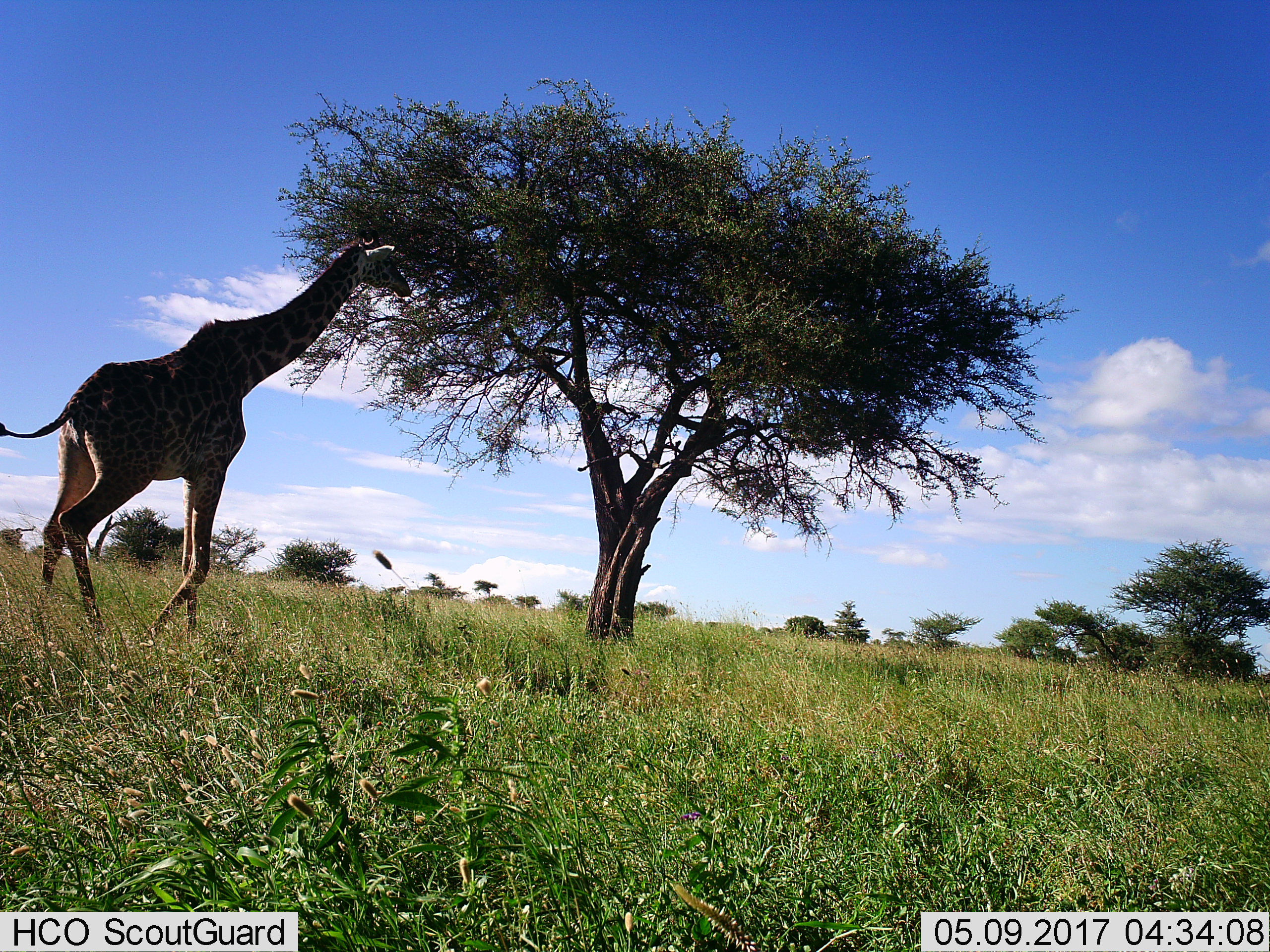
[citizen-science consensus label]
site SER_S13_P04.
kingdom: Animalia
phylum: Chordata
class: Mammalia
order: Artiodactyla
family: Giraffidae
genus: Giraffa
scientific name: Giraffa camelopardalis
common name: giraffe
Giraffe (Giraffa camelopardalis), count 1. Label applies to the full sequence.